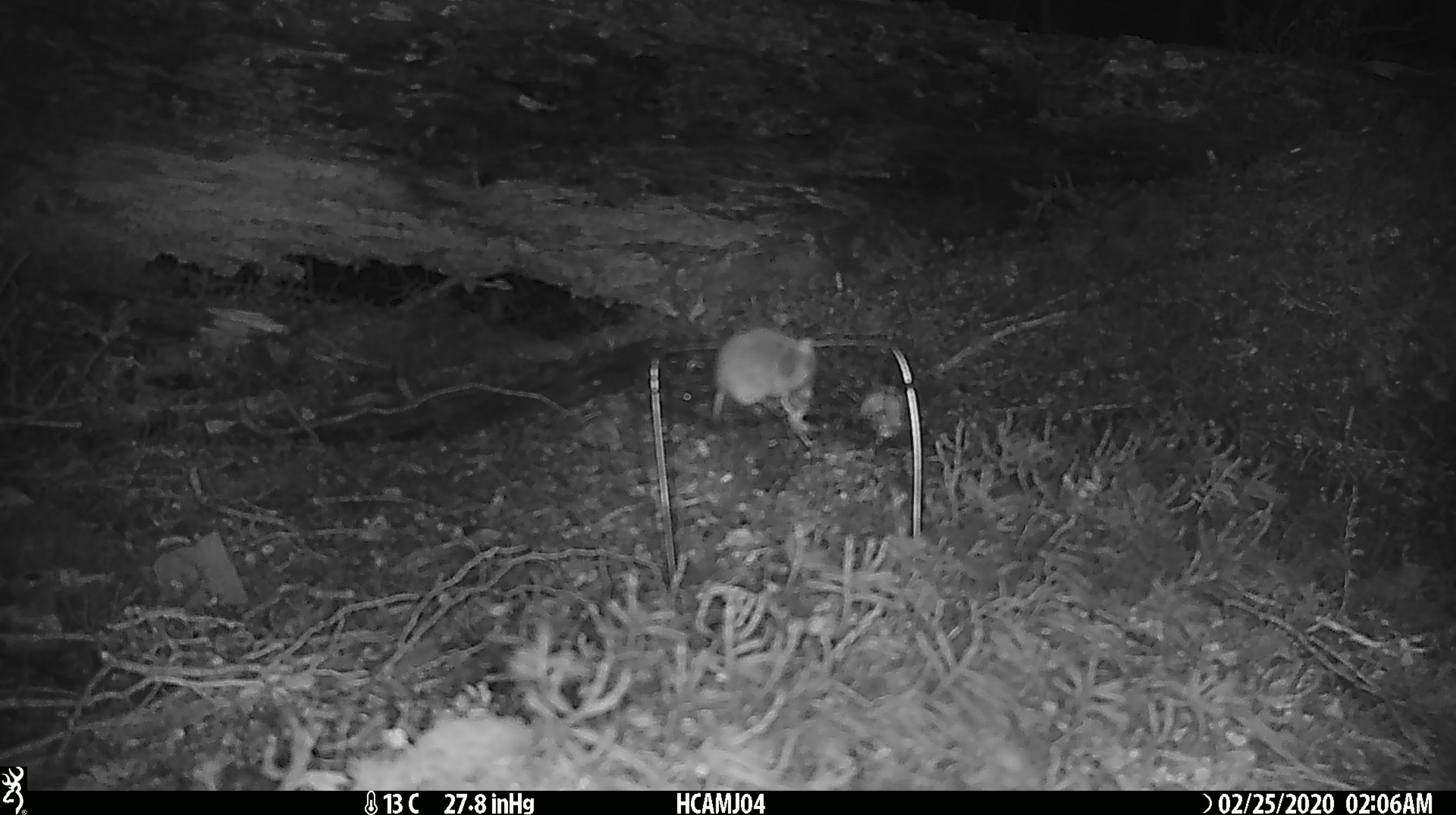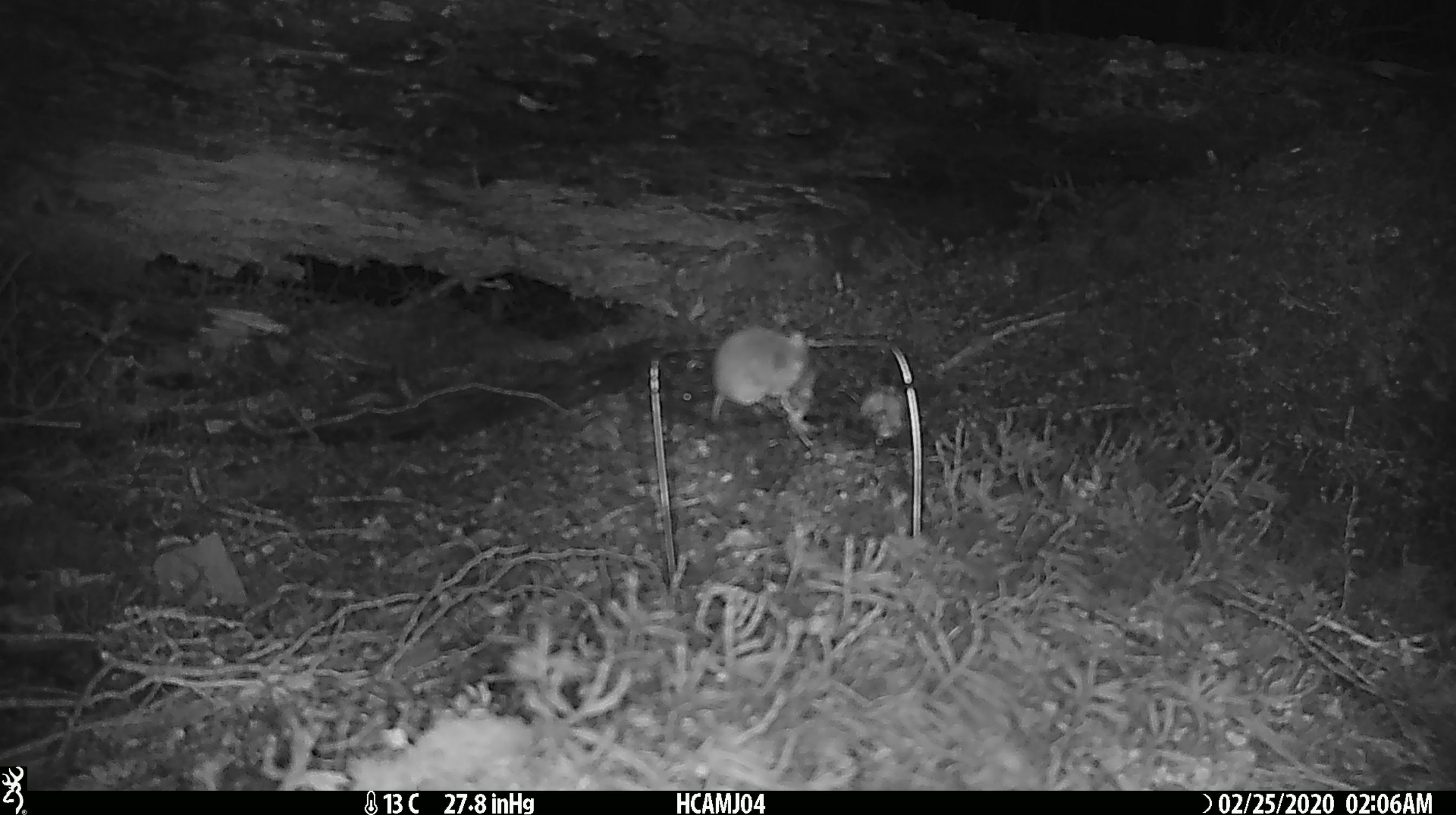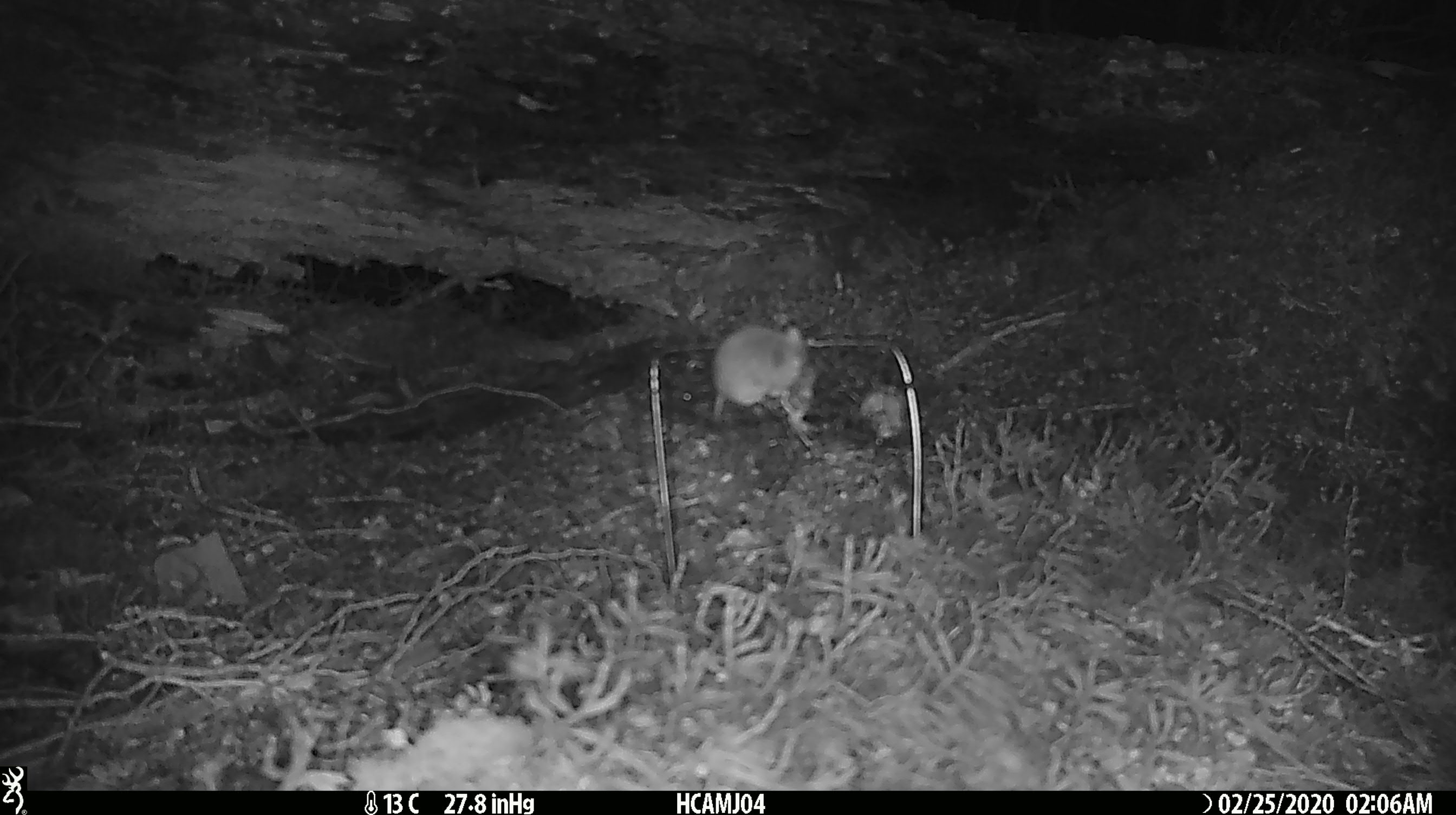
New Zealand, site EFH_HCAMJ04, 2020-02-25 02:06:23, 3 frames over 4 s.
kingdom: Animalia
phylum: Chordata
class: Mammalia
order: Rodentia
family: Muridae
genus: Mus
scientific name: Mus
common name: mouse